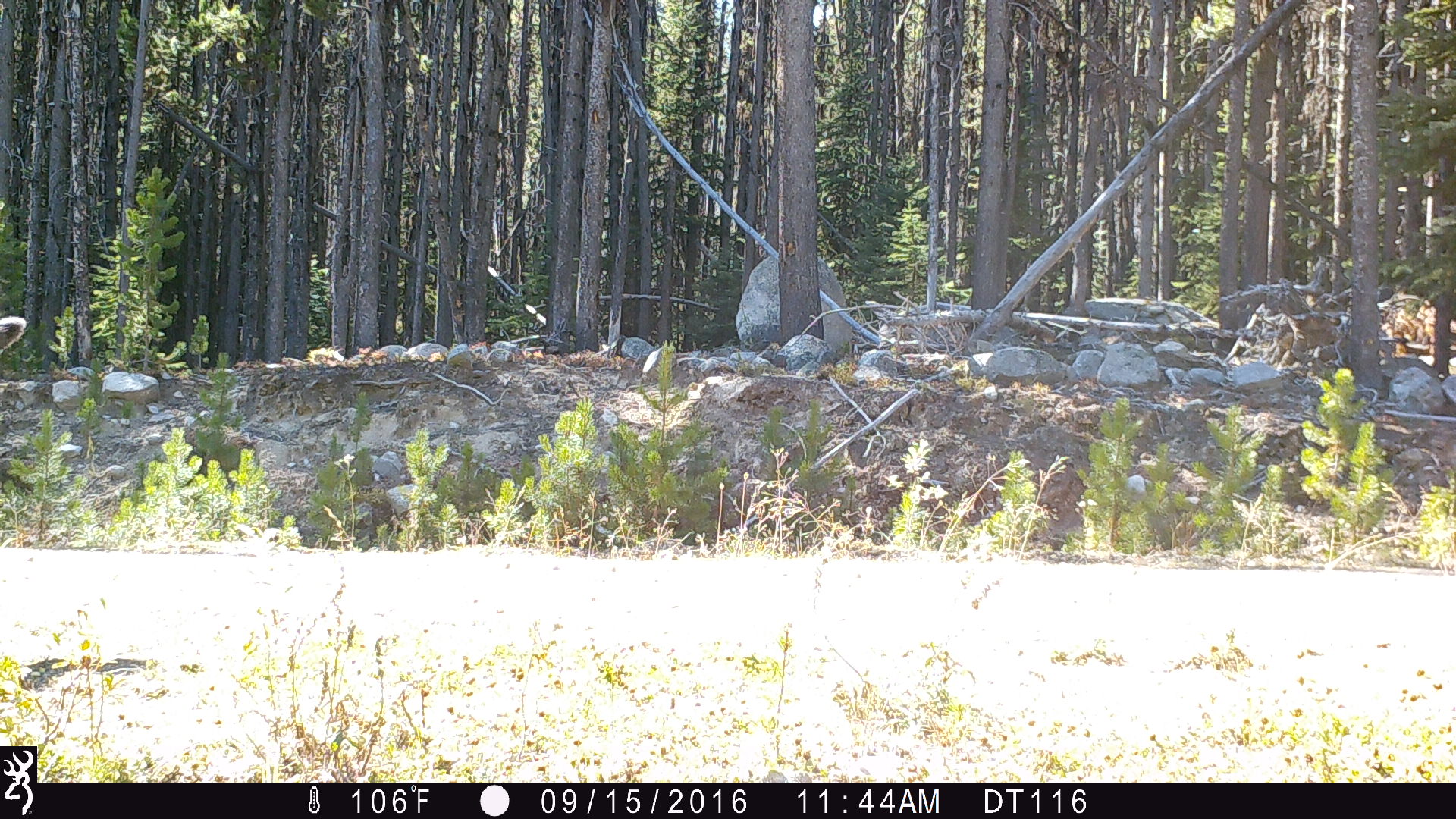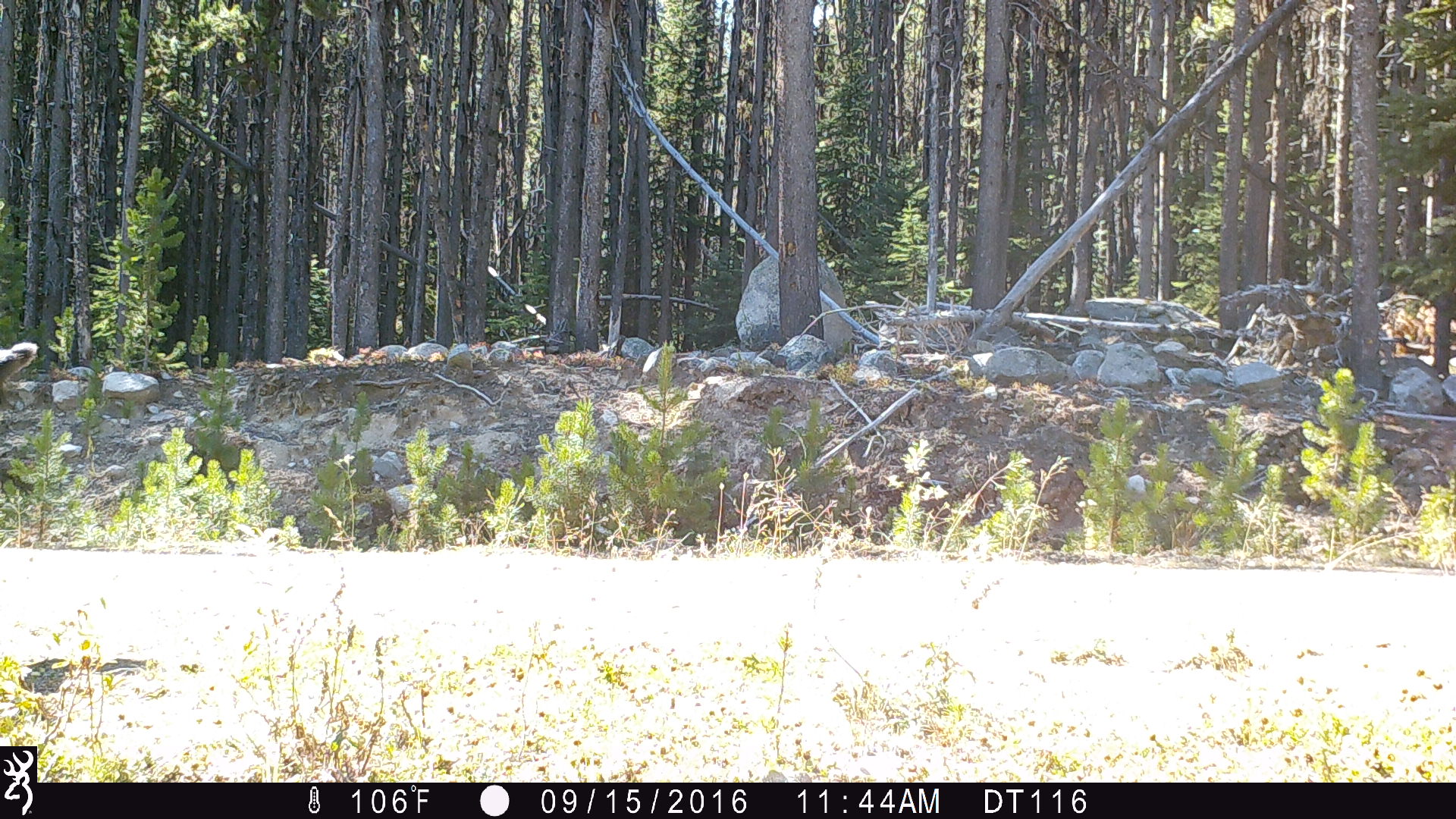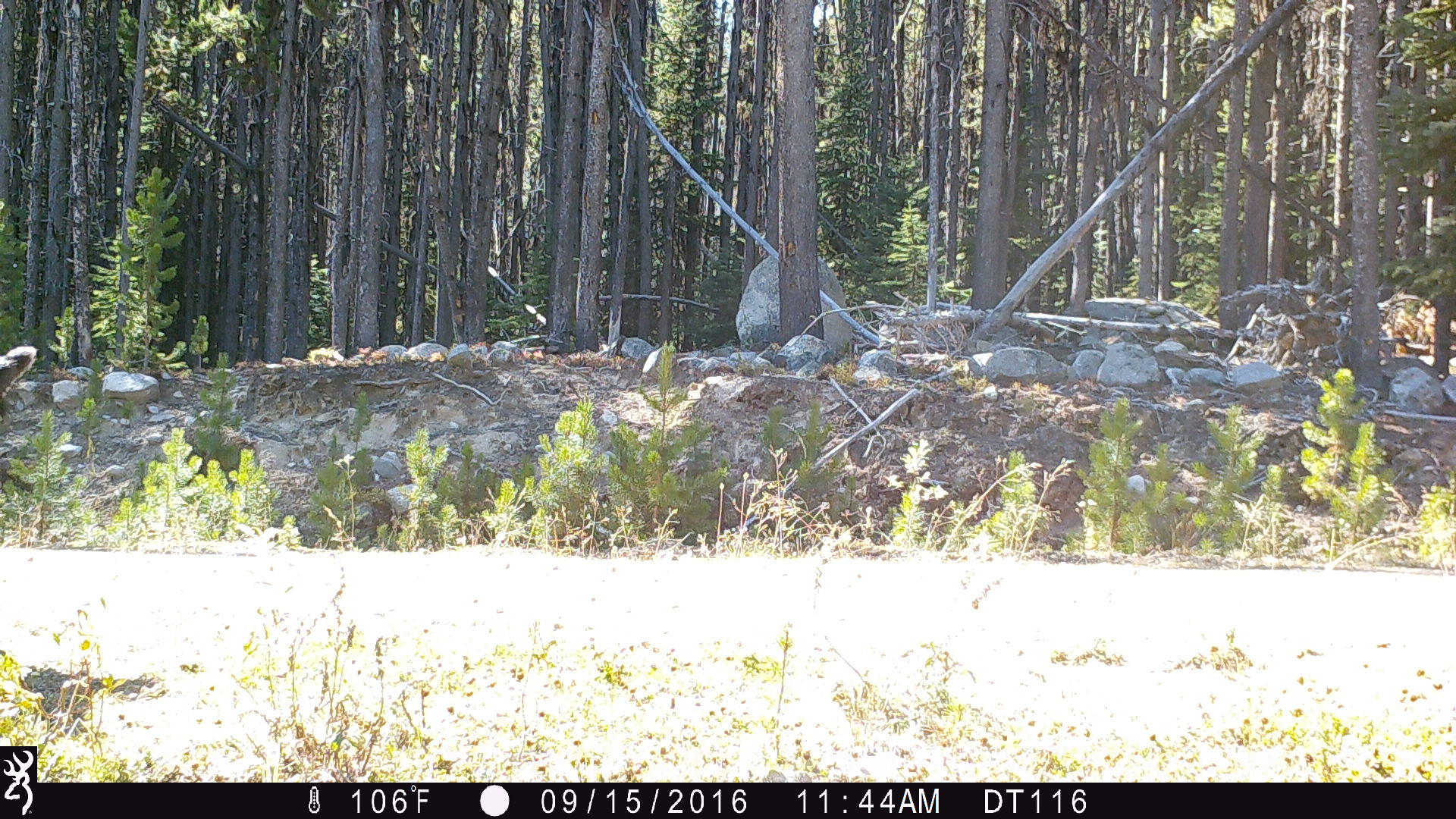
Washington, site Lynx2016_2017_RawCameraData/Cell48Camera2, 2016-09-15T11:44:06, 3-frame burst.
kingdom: Animalia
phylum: Chordata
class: Mammalia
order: Artiodactyla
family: Bovidae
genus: Bos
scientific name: Bos taurus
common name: domestic cattle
Domestic cattle (Bos taurus). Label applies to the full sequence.